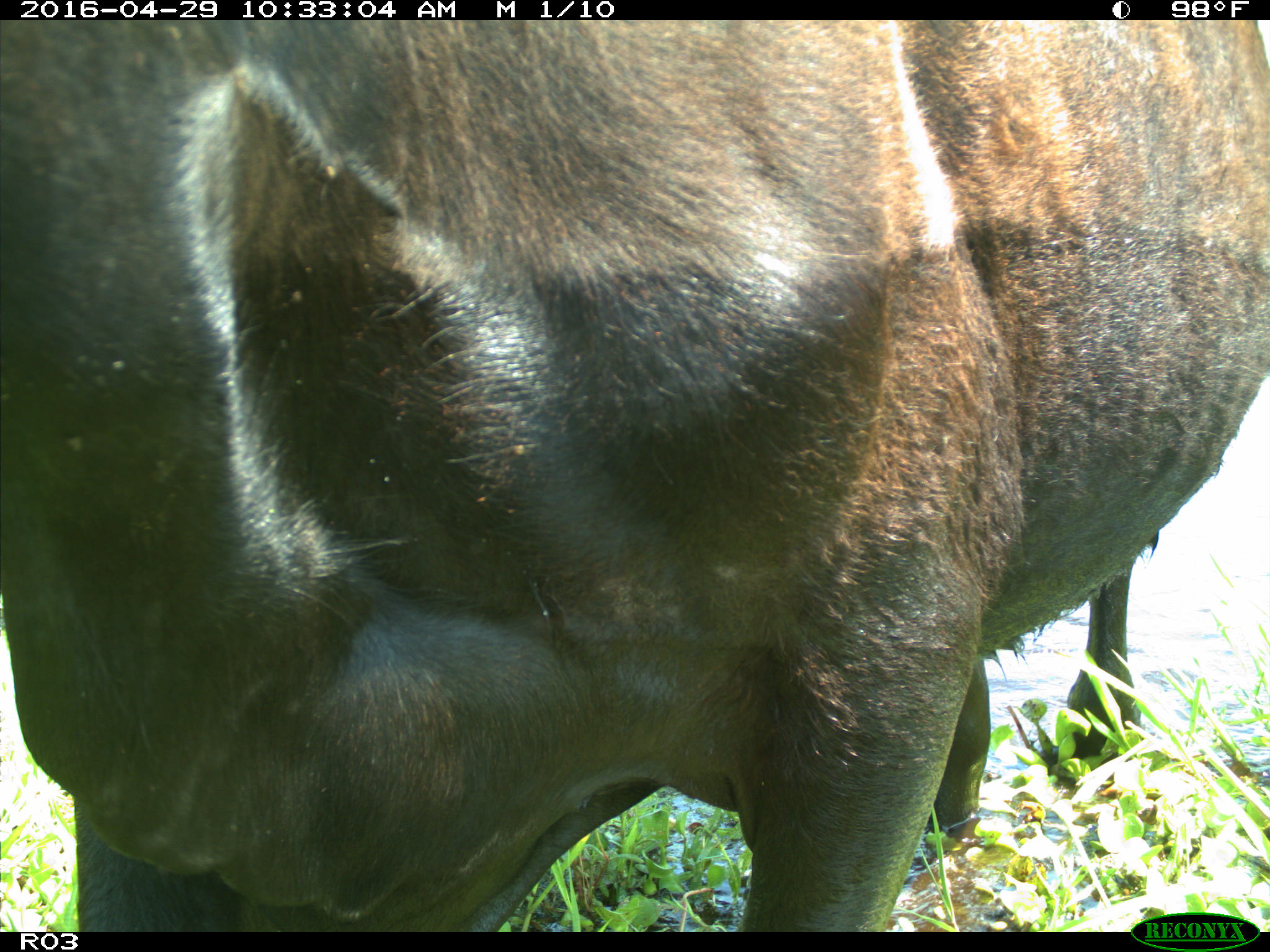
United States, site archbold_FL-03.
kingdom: Animalia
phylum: Chordata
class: Mammalia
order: Artiodactyla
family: Bovidae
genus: Bos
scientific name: Bos taurus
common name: domestic cow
Bos taurus (domestic cow).